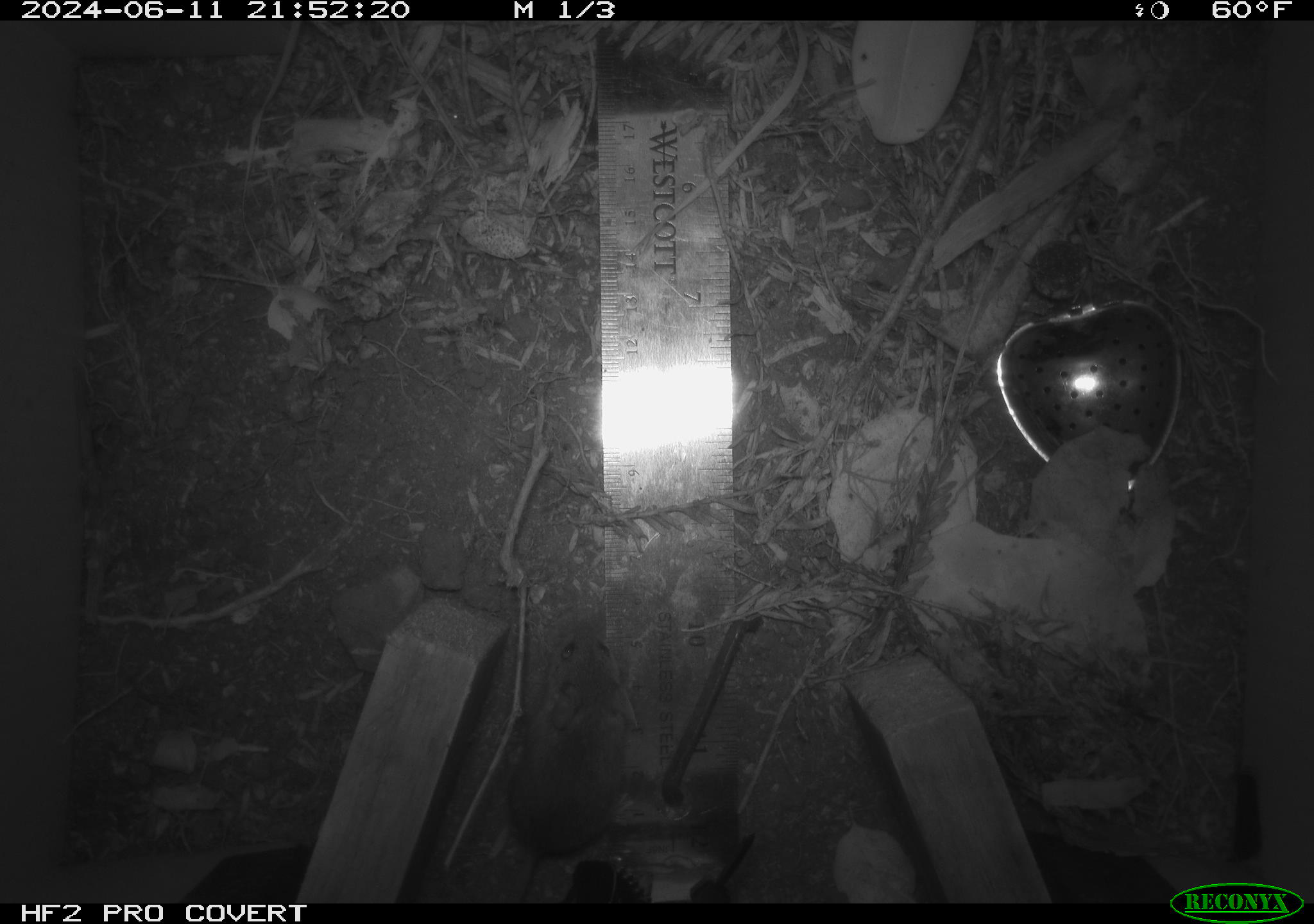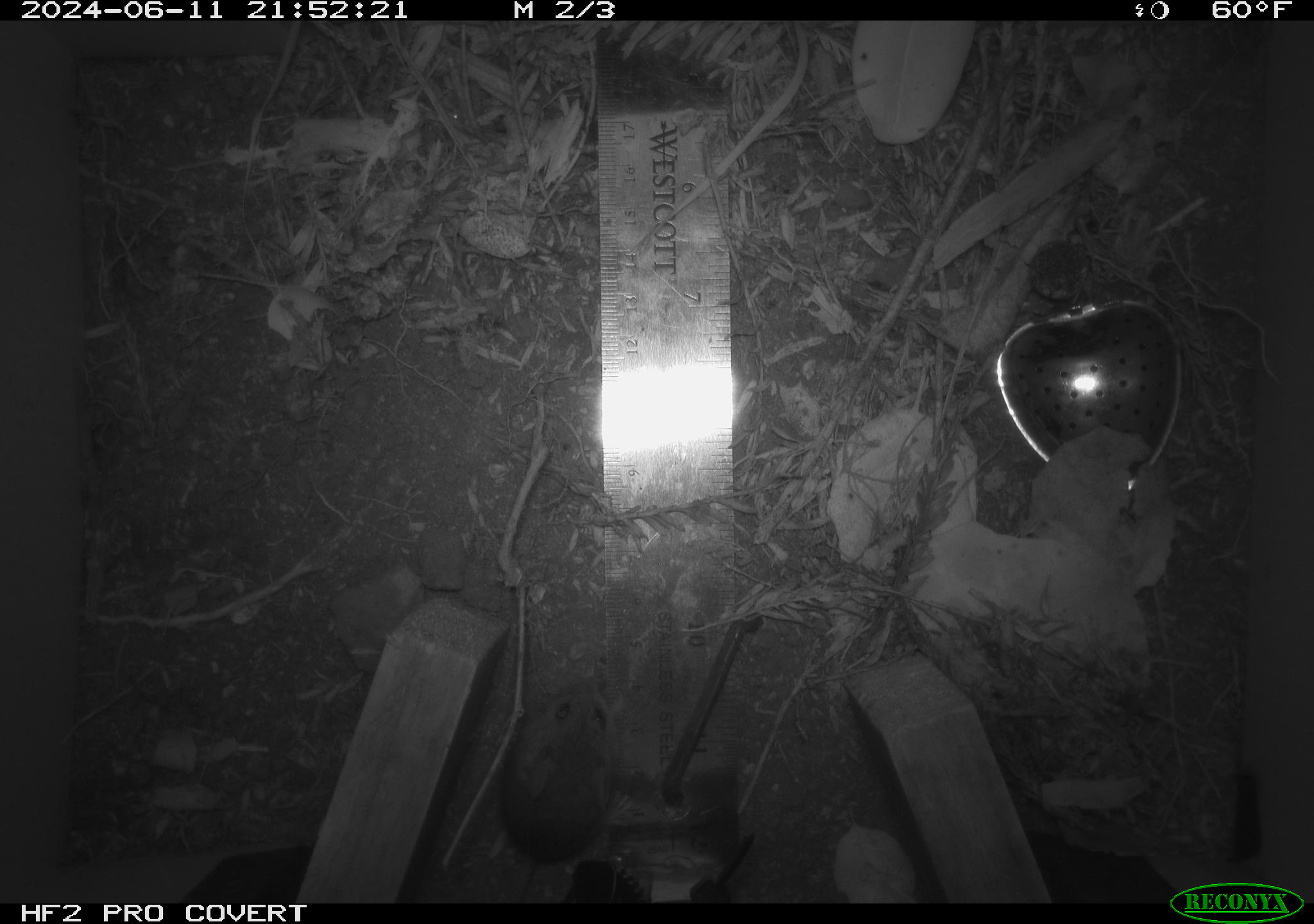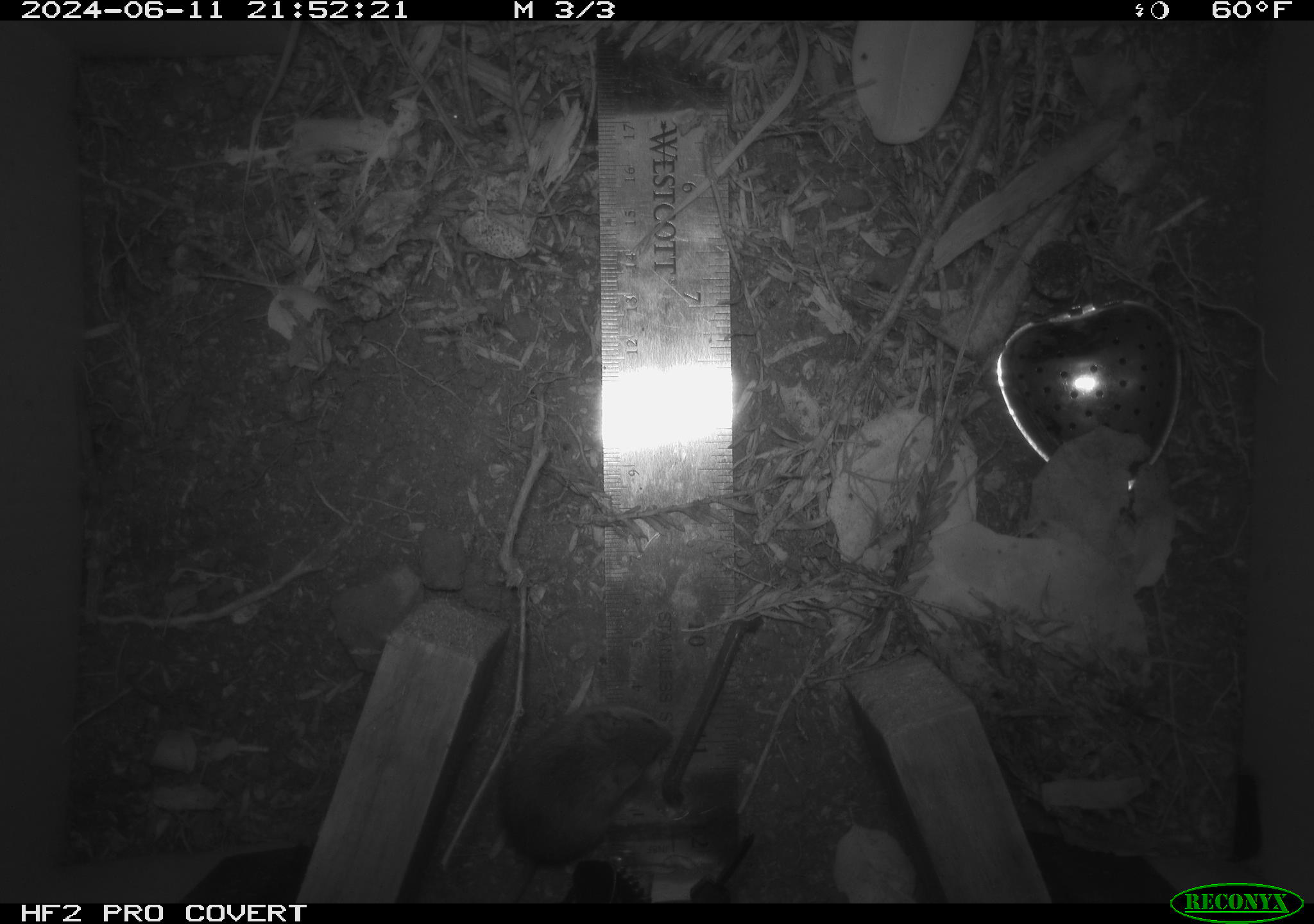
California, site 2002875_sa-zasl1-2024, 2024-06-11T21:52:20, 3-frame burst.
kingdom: Animalia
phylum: Chordata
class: Mammalia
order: Rodentia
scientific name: Rodentia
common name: mouse species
Mouse species (Rodentia).